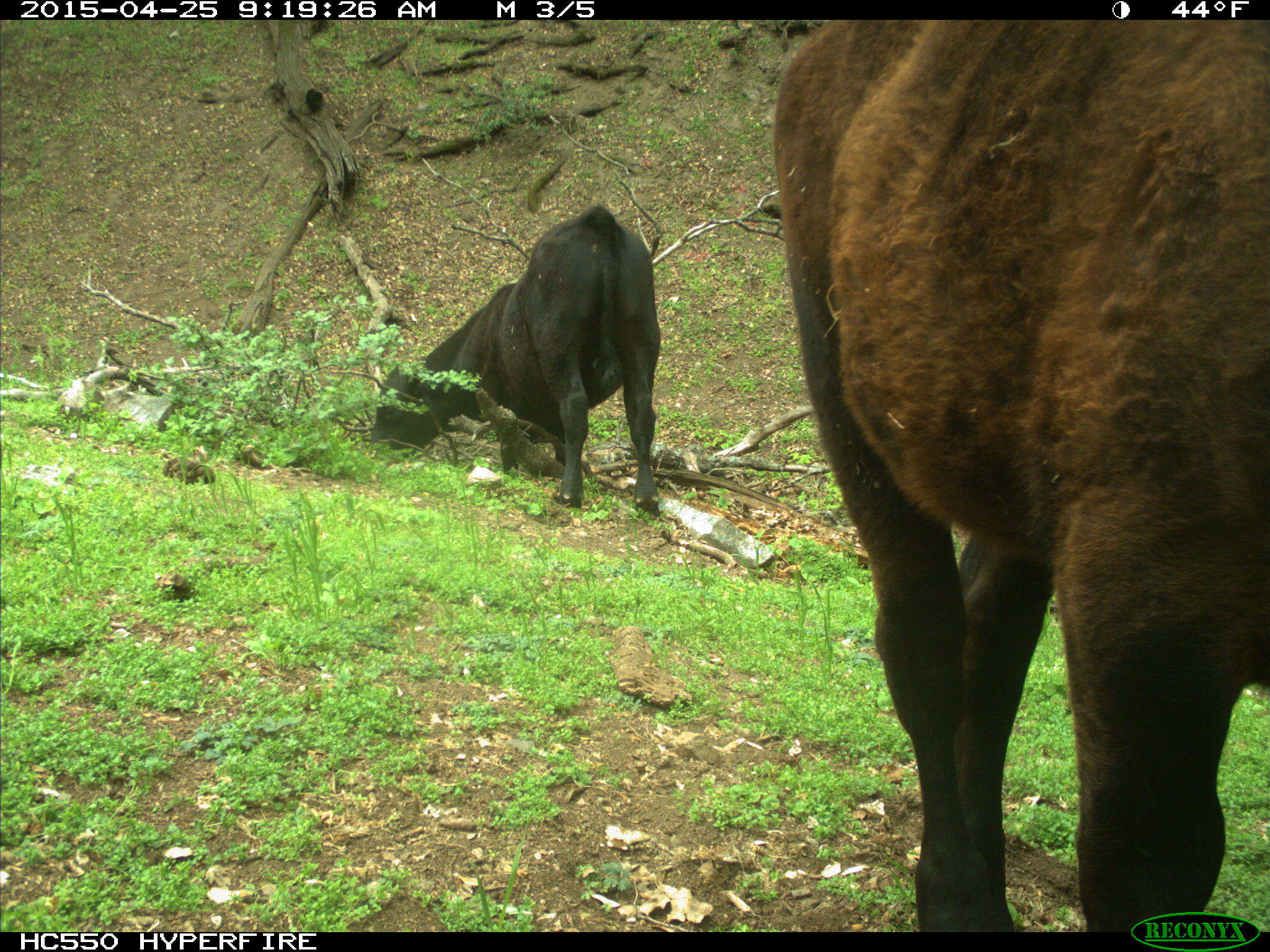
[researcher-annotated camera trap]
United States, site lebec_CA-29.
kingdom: Animalia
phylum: Chordata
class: Mammalia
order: Artiodactyla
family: Bovidae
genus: Bos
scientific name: Bos taurus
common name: domestic cow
Bos taurus (domestic cow).